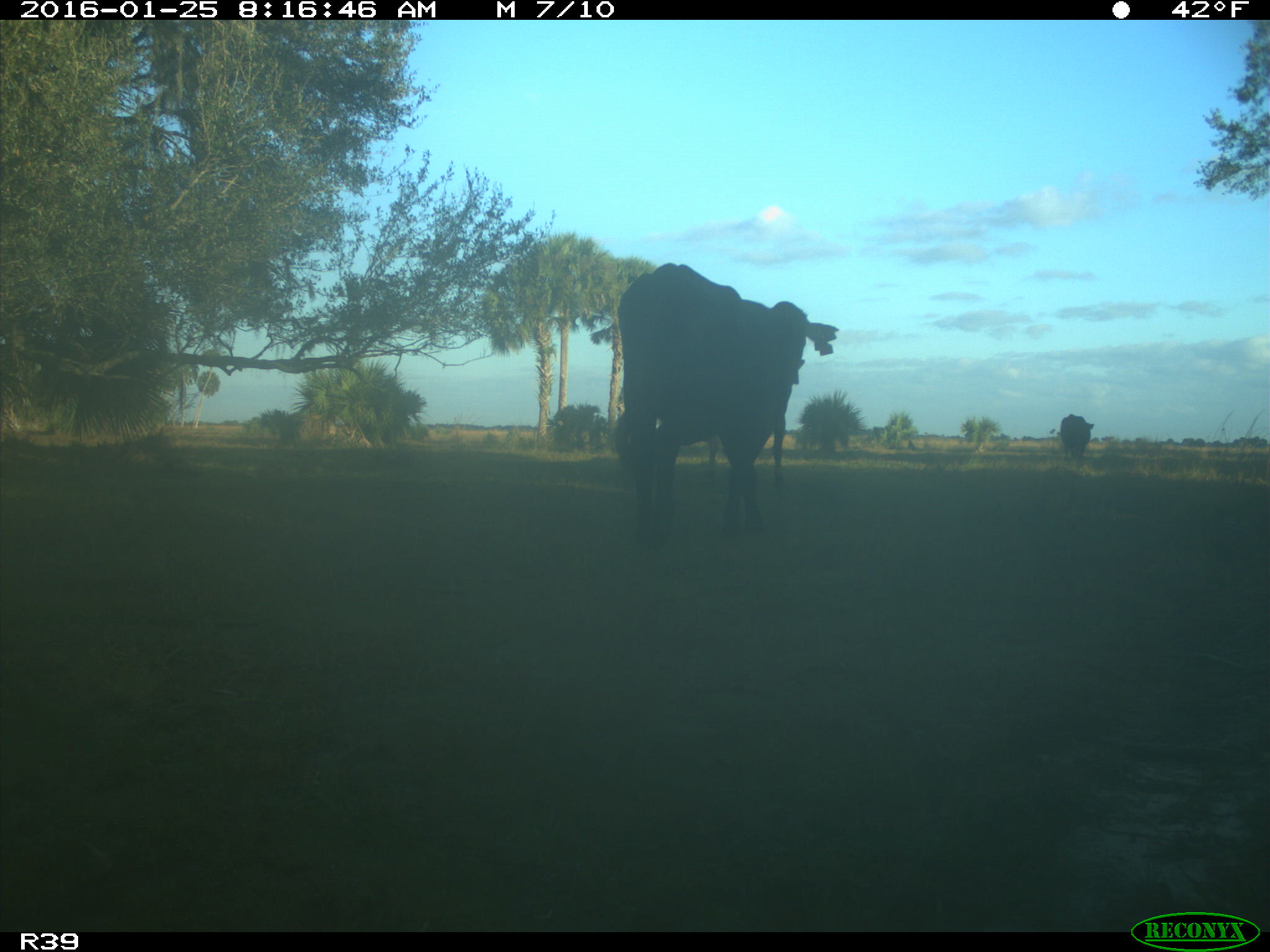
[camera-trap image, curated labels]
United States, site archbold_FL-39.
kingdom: Animalia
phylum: Chordata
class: Mammalia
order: Artiodactyla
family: Bovidae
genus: Bos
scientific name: Bos taurus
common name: domestic cow